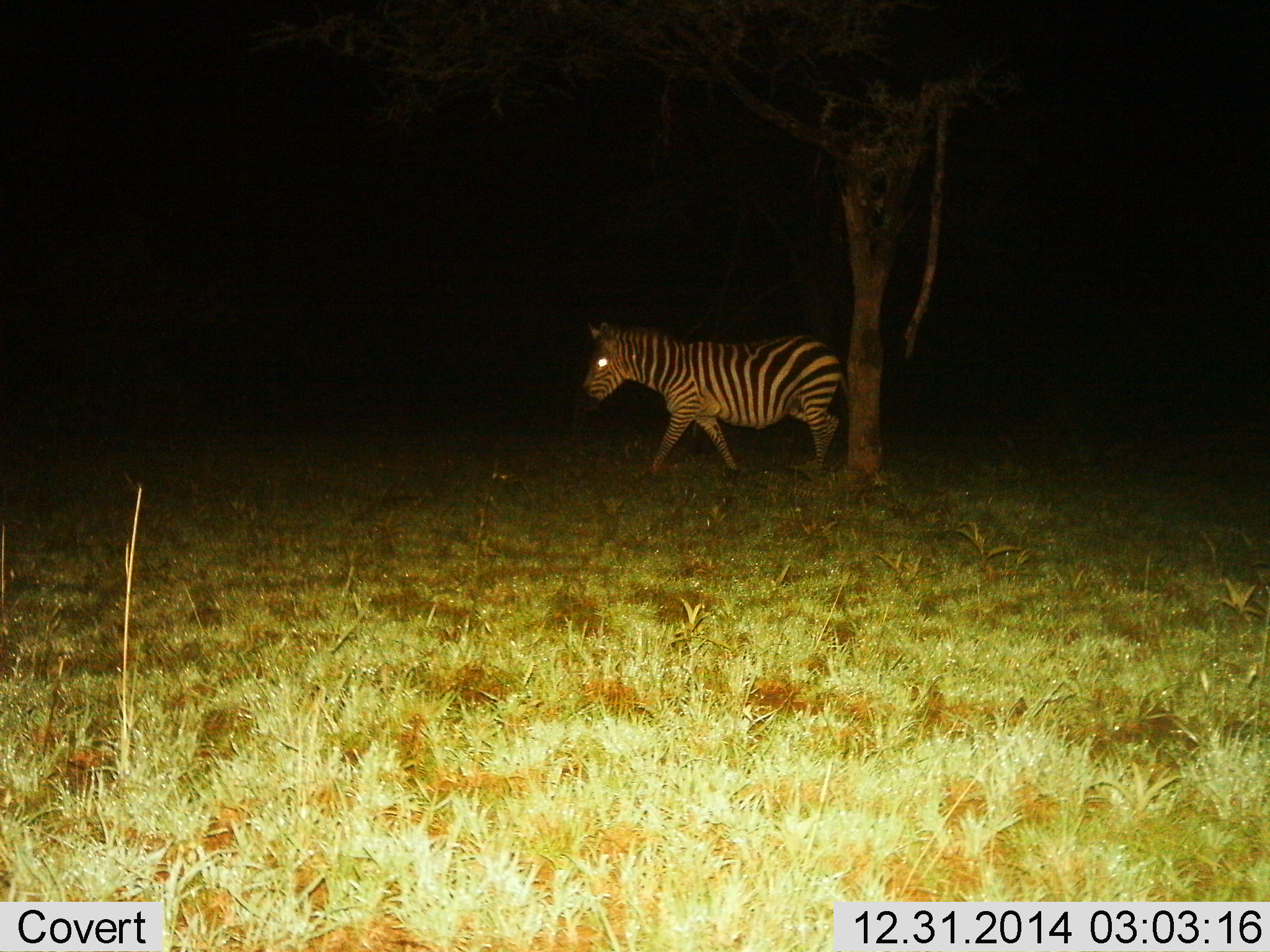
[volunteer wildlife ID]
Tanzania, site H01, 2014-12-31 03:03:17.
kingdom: Animalia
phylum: Chordata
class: Mammalia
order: Perissodactyla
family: Equidae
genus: Equus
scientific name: Equus quagga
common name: plains zebra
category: zebra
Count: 1.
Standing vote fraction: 10%.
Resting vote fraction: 0%.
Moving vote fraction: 90%.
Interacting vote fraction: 0%.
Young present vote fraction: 0%.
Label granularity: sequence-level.